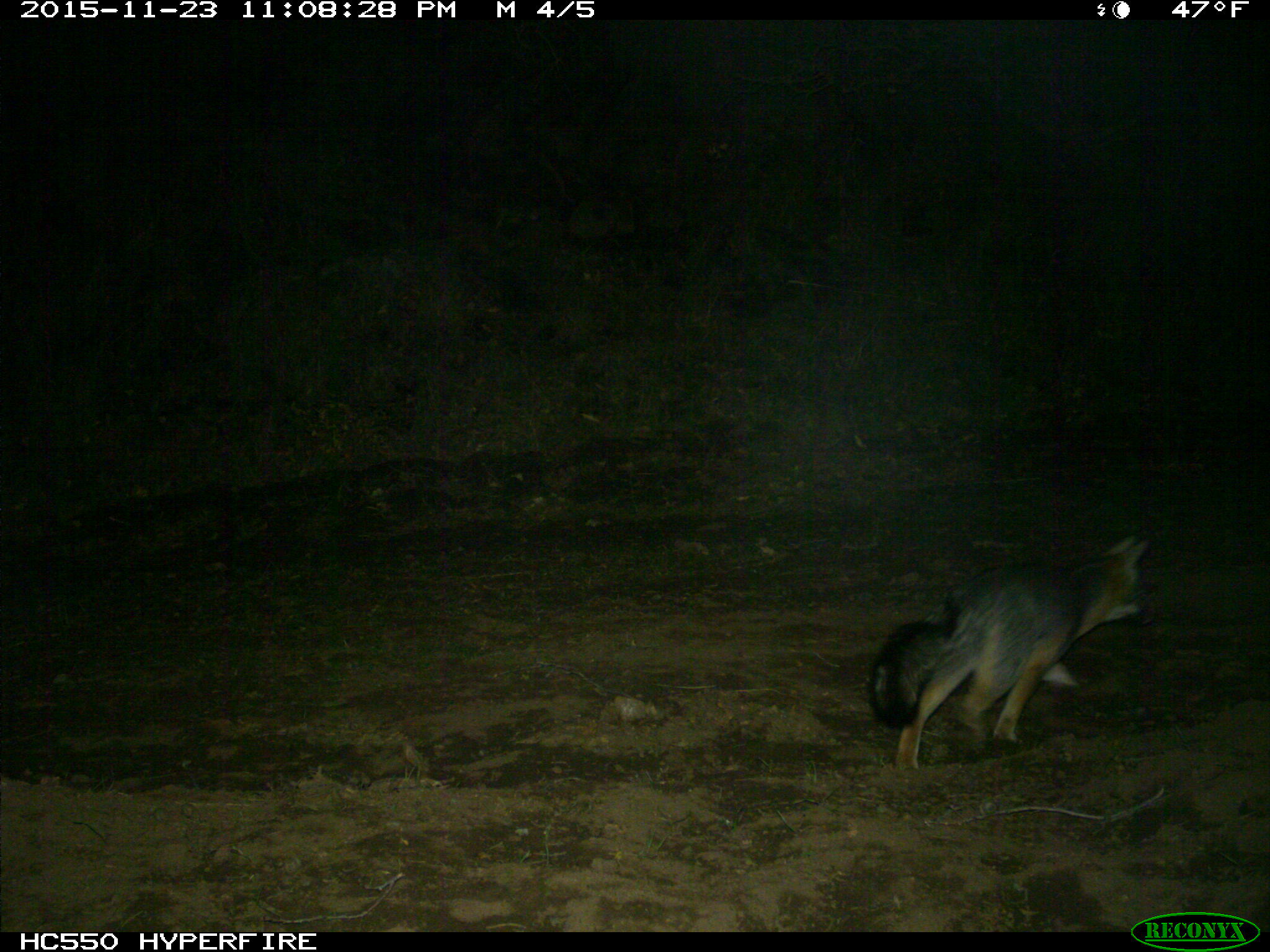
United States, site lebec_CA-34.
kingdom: Animalia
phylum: Chordata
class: Mammalia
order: Carnivora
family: Canidae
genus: Urocyon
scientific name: Urocyon cinereoargenteus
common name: gray fox